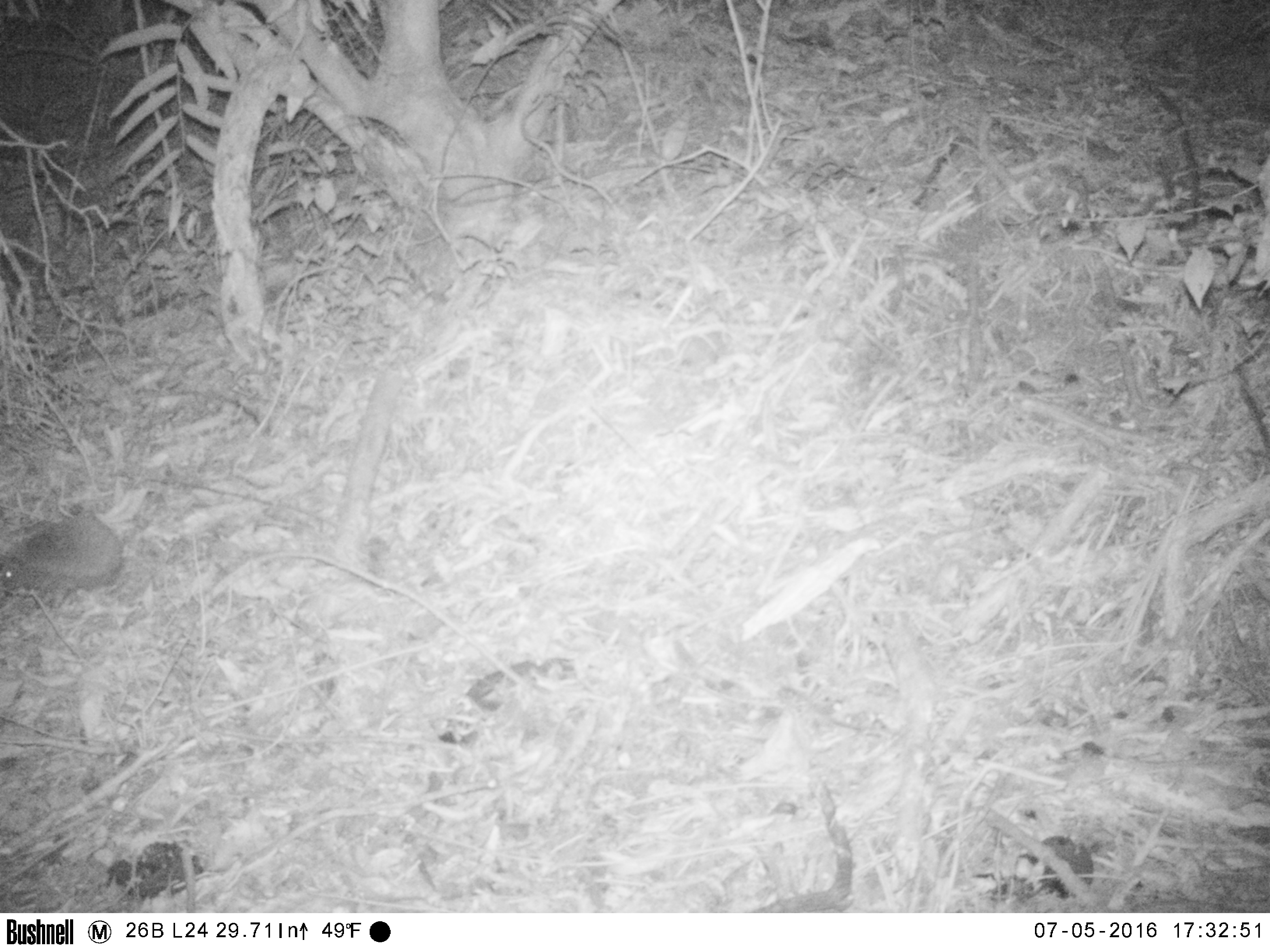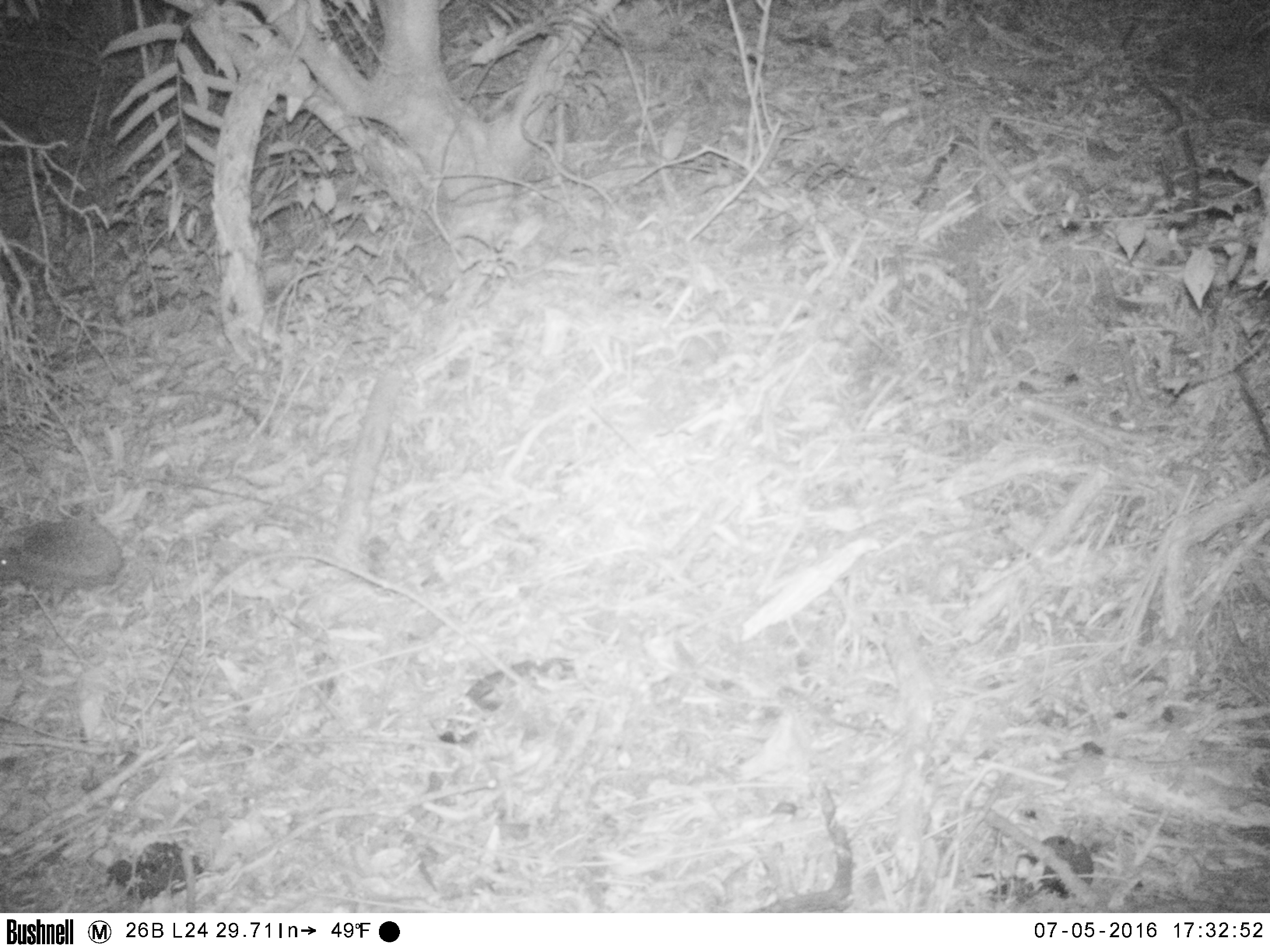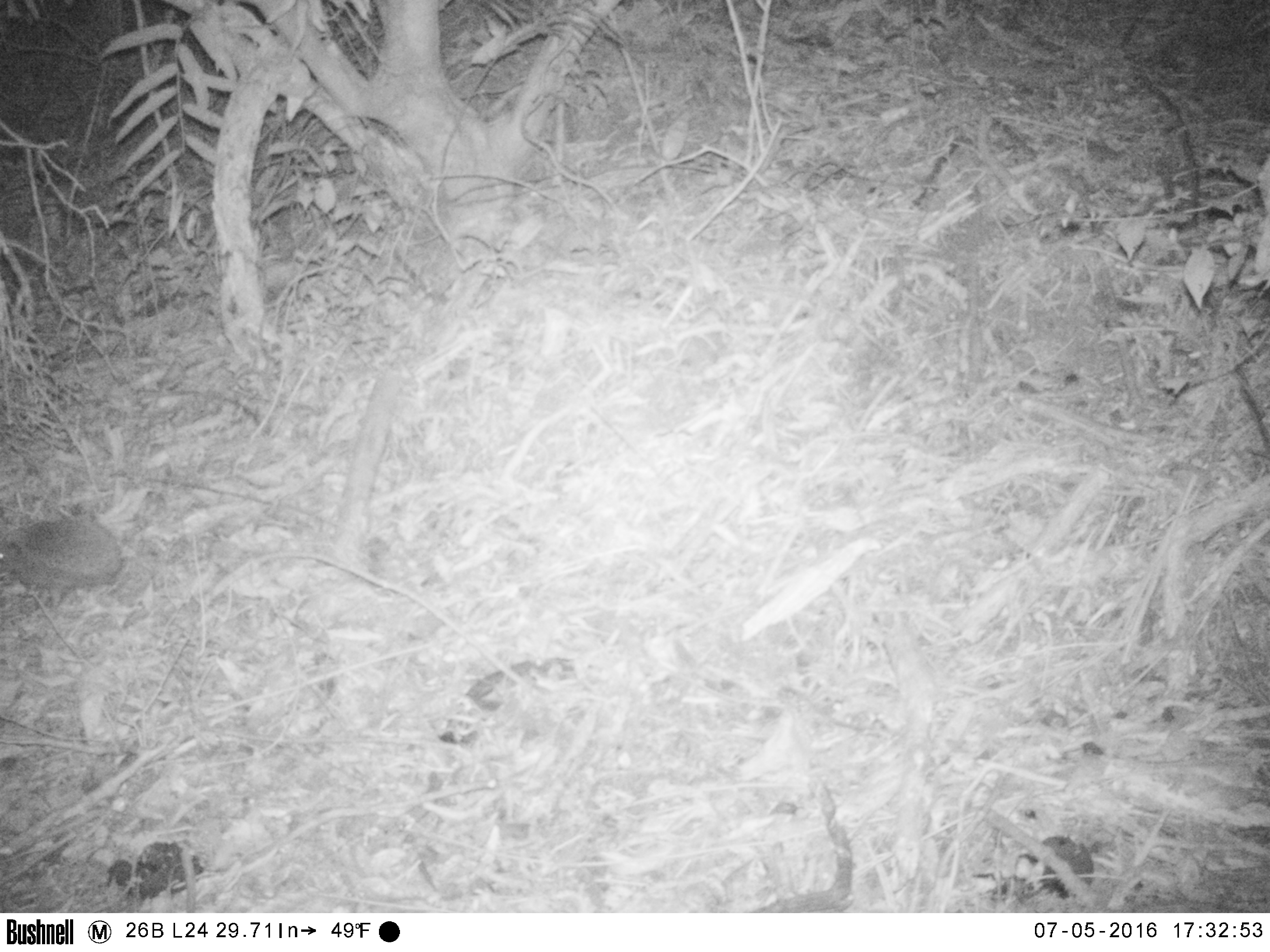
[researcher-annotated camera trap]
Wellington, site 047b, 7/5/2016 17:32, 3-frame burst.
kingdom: Animalia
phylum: Chordata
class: Mammalia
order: Eulipotyphla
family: Erinaceidae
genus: Erinaceus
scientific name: Erinaceus europaeus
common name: hedgehog